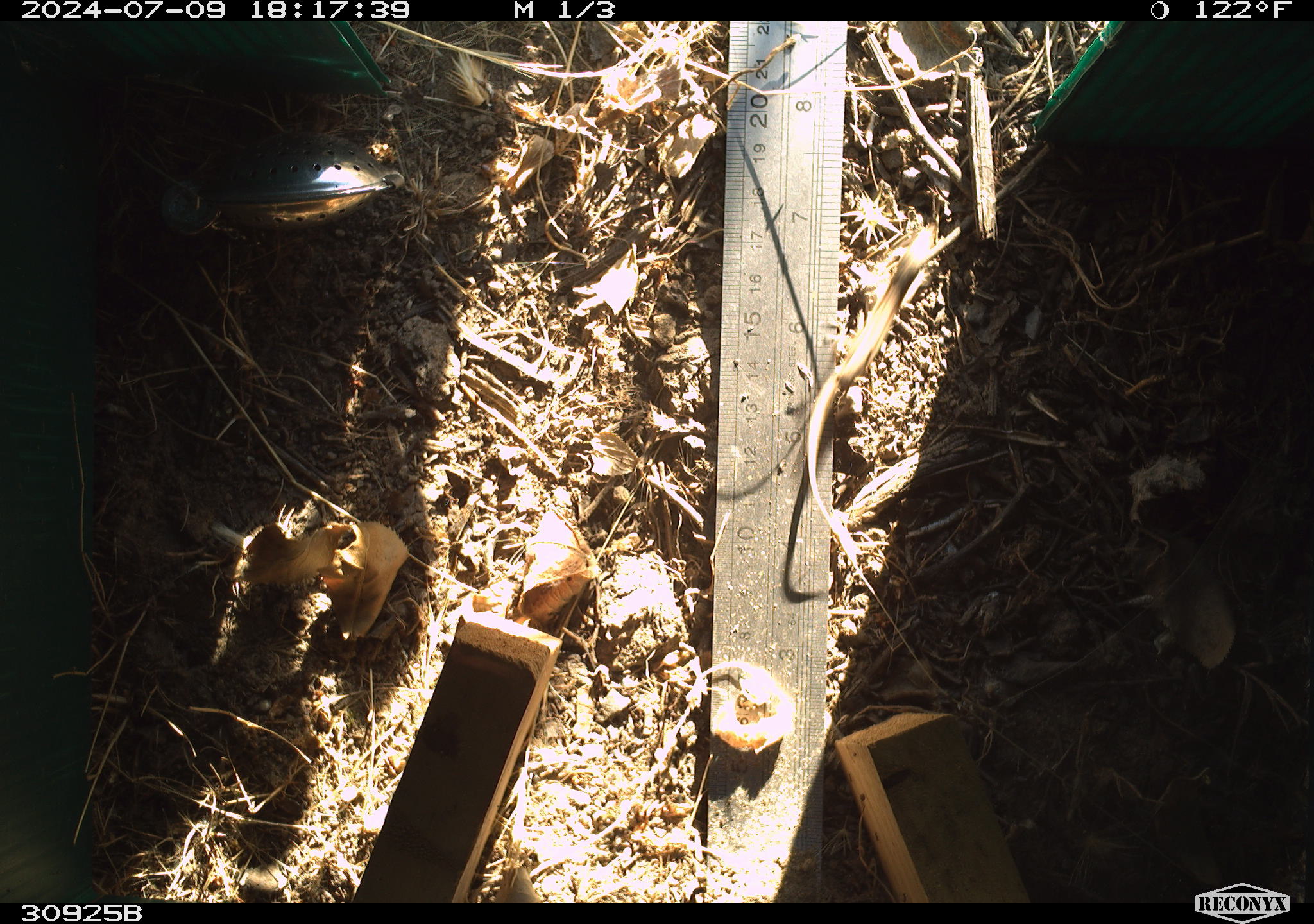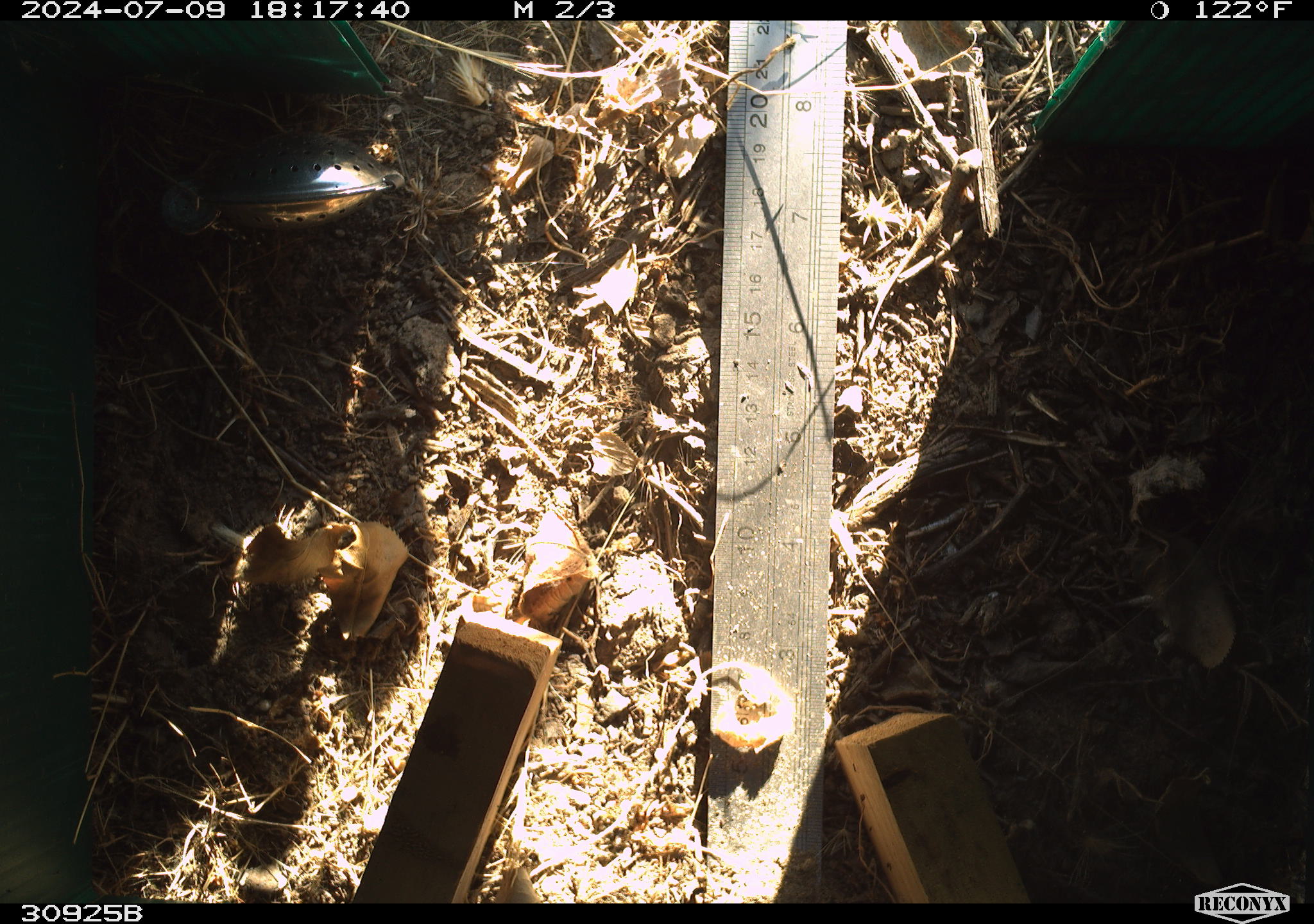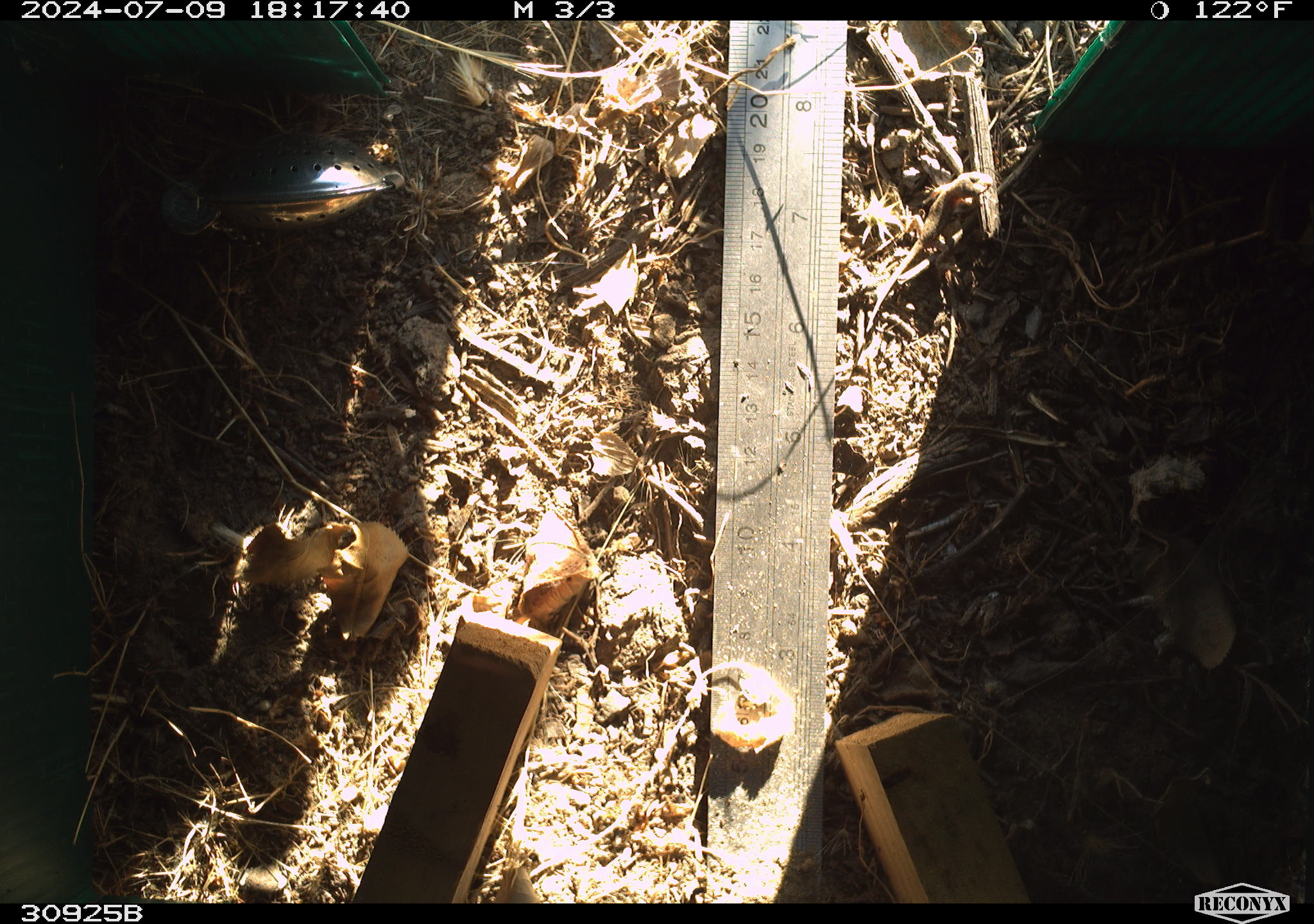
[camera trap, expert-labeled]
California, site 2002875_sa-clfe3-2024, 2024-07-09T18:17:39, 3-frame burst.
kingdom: Animalia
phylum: Chordata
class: Reptilia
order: Squamata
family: Phrynosomatidae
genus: Sceloporus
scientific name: Sceloporus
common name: spiny lizards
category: sceloporus species